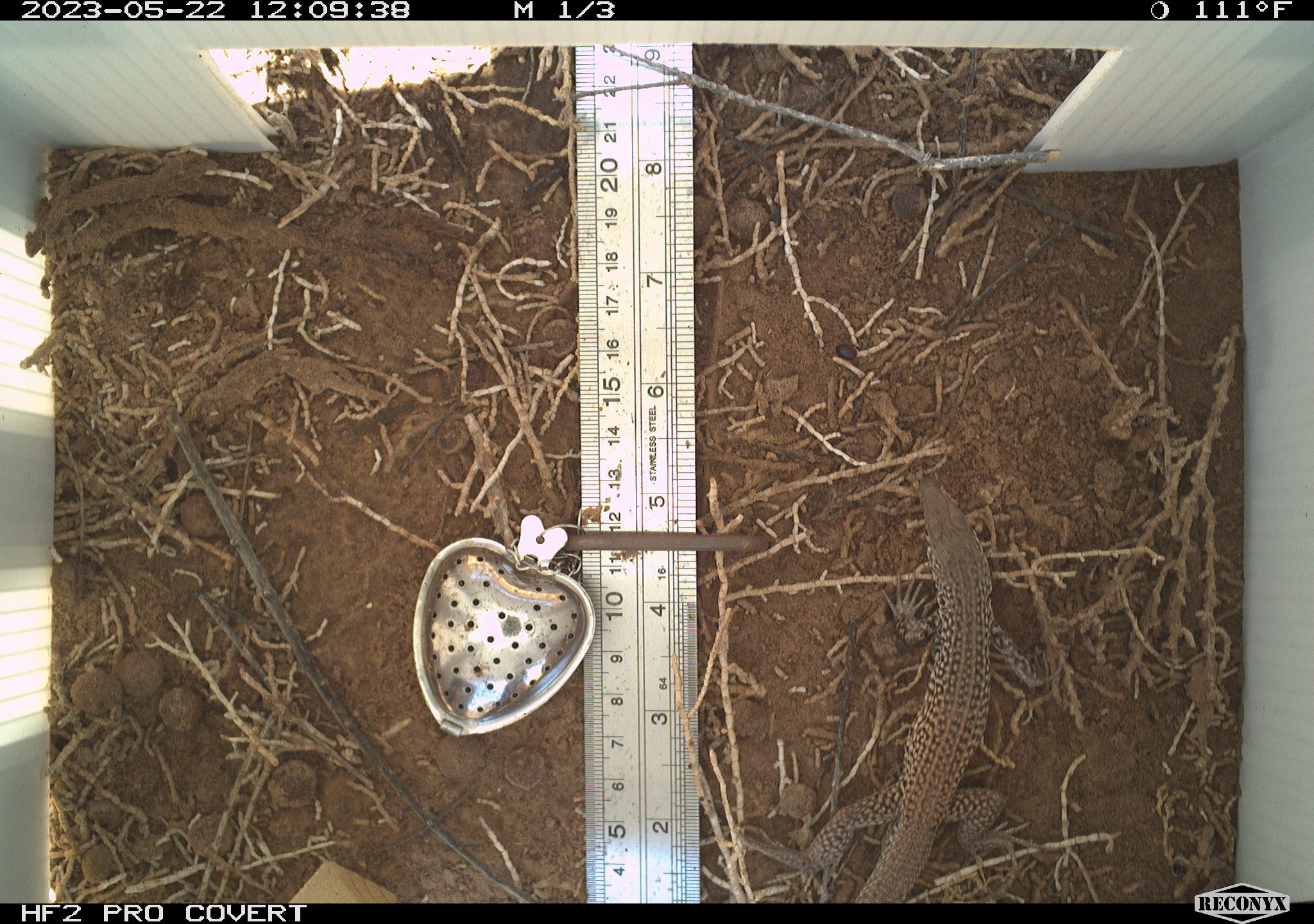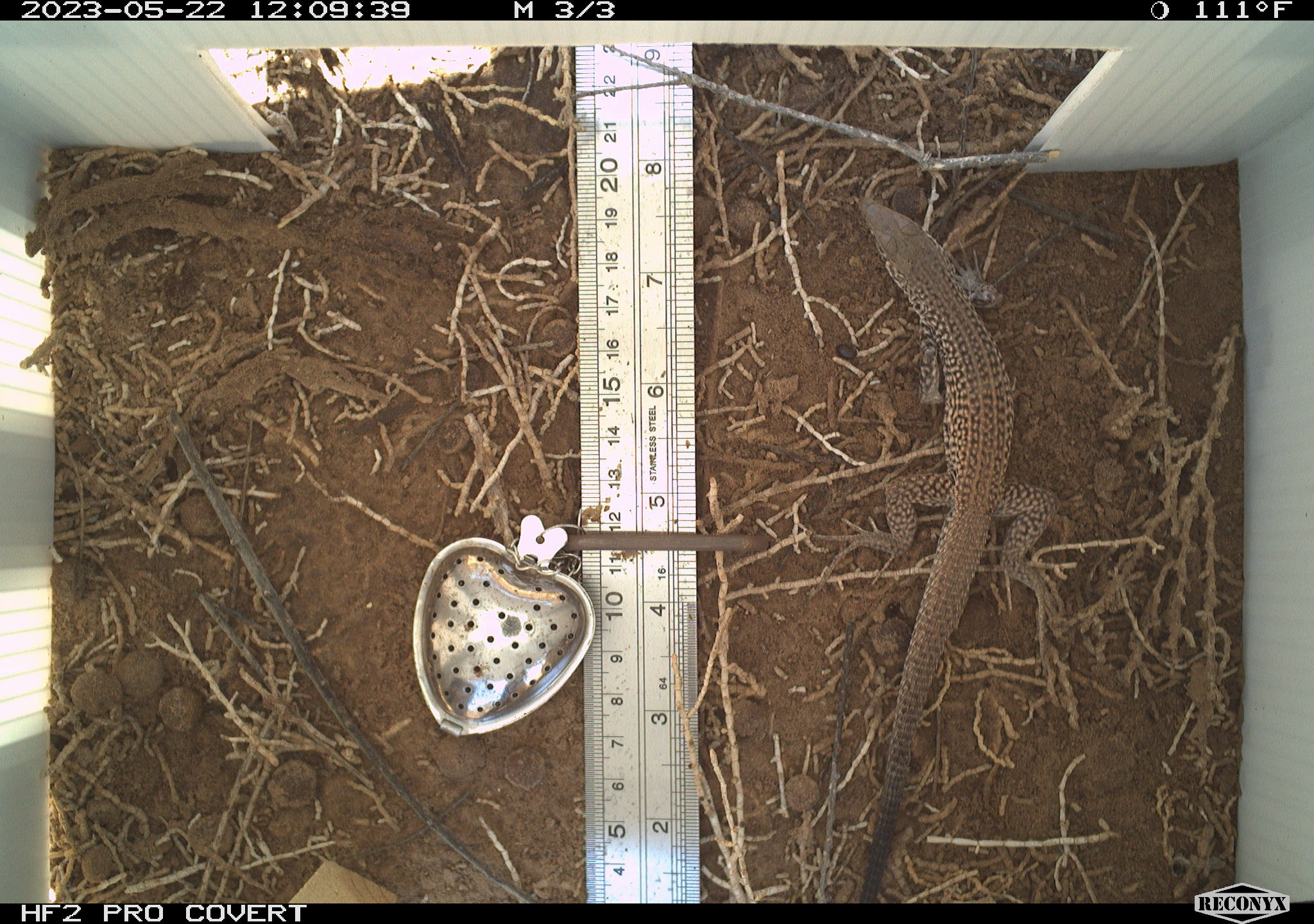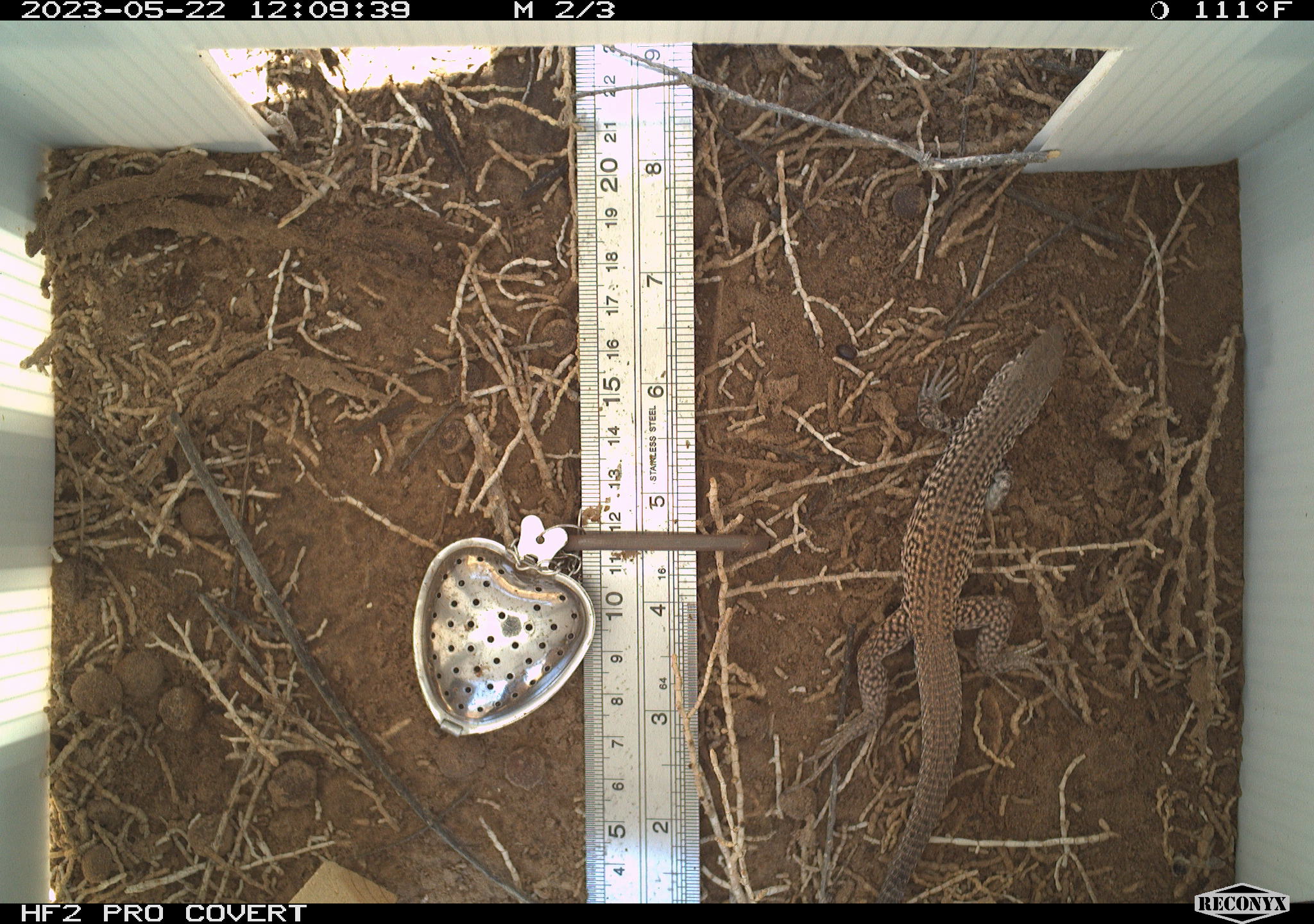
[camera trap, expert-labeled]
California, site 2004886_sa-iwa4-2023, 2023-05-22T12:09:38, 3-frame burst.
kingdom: Animalia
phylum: Chordata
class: Reptilia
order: Squamata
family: Teiidae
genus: Aspidoscelis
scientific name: Aspidoscelis tigris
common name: western whiptail